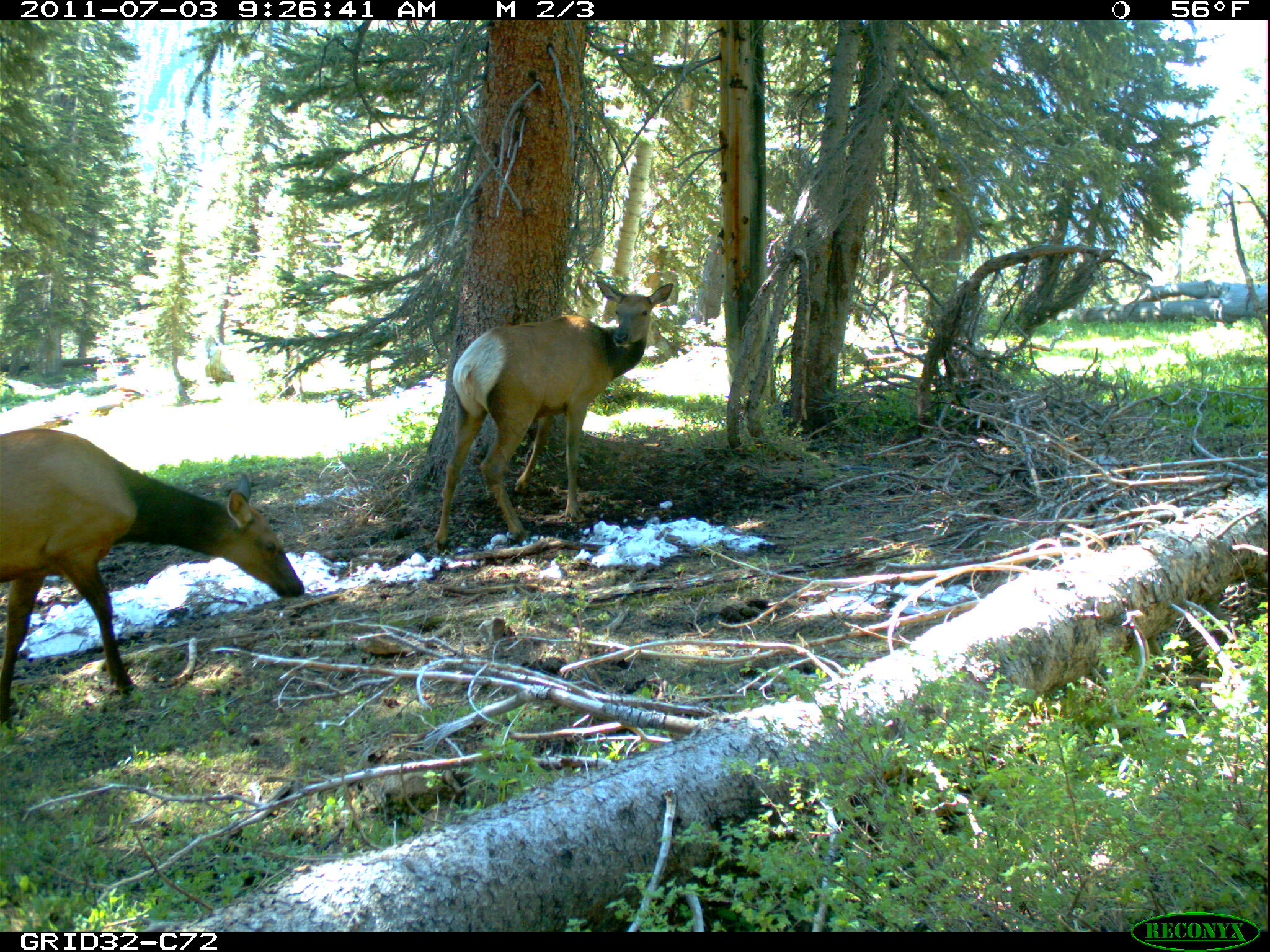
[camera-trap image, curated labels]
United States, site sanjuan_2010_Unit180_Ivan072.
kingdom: Animalia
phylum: Chordata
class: Mammalia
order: Artiodactyla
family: Cervidae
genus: Cervus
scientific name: Cervus elaphus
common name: red deer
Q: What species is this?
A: Cervus elaphus (red deer).